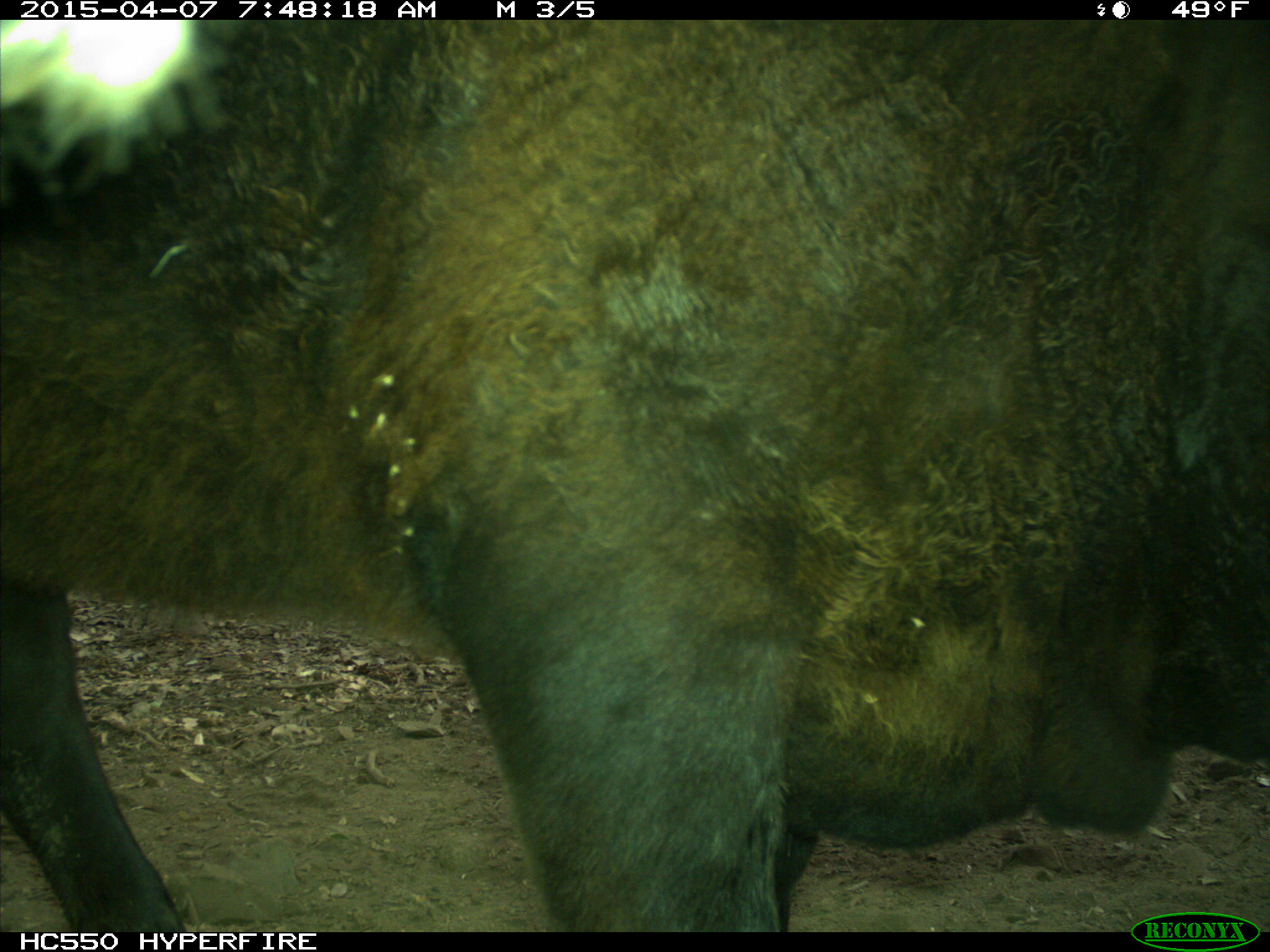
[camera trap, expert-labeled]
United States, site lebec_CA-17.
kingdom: Animalia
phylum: Chordata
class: Mammalia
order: Artiodactyla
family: Bovidae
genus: Bos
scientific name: Bos taurus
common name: domestic cow